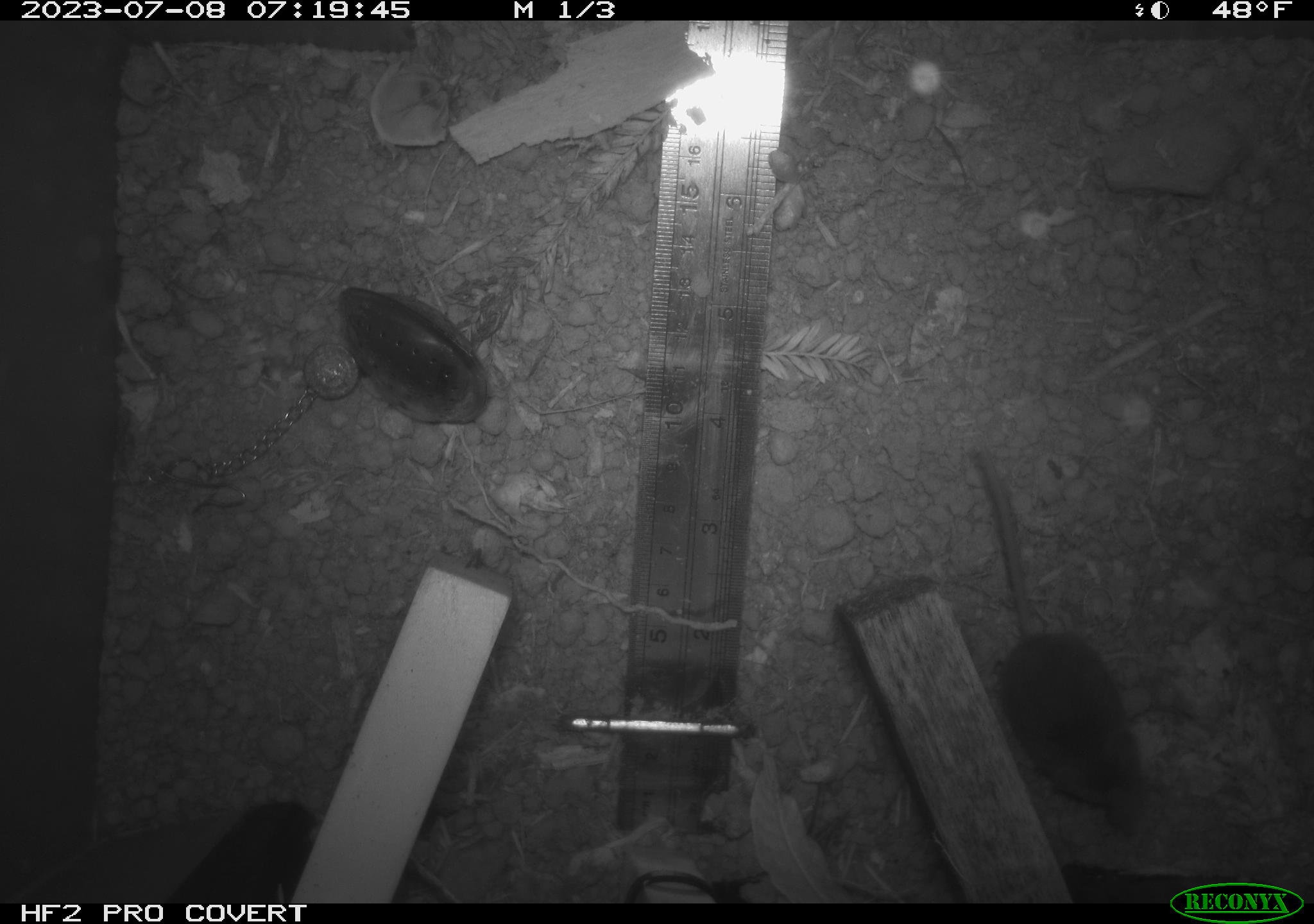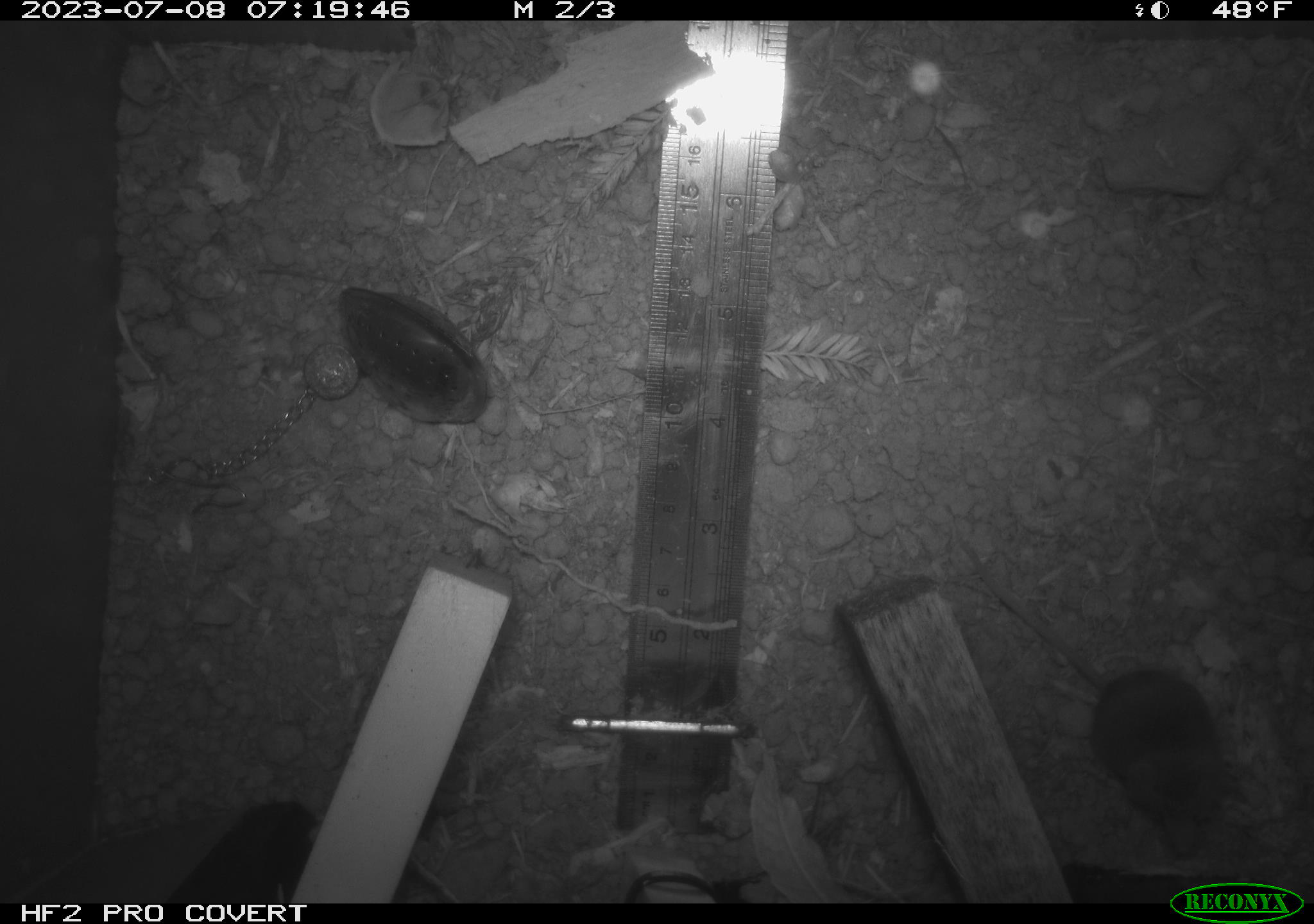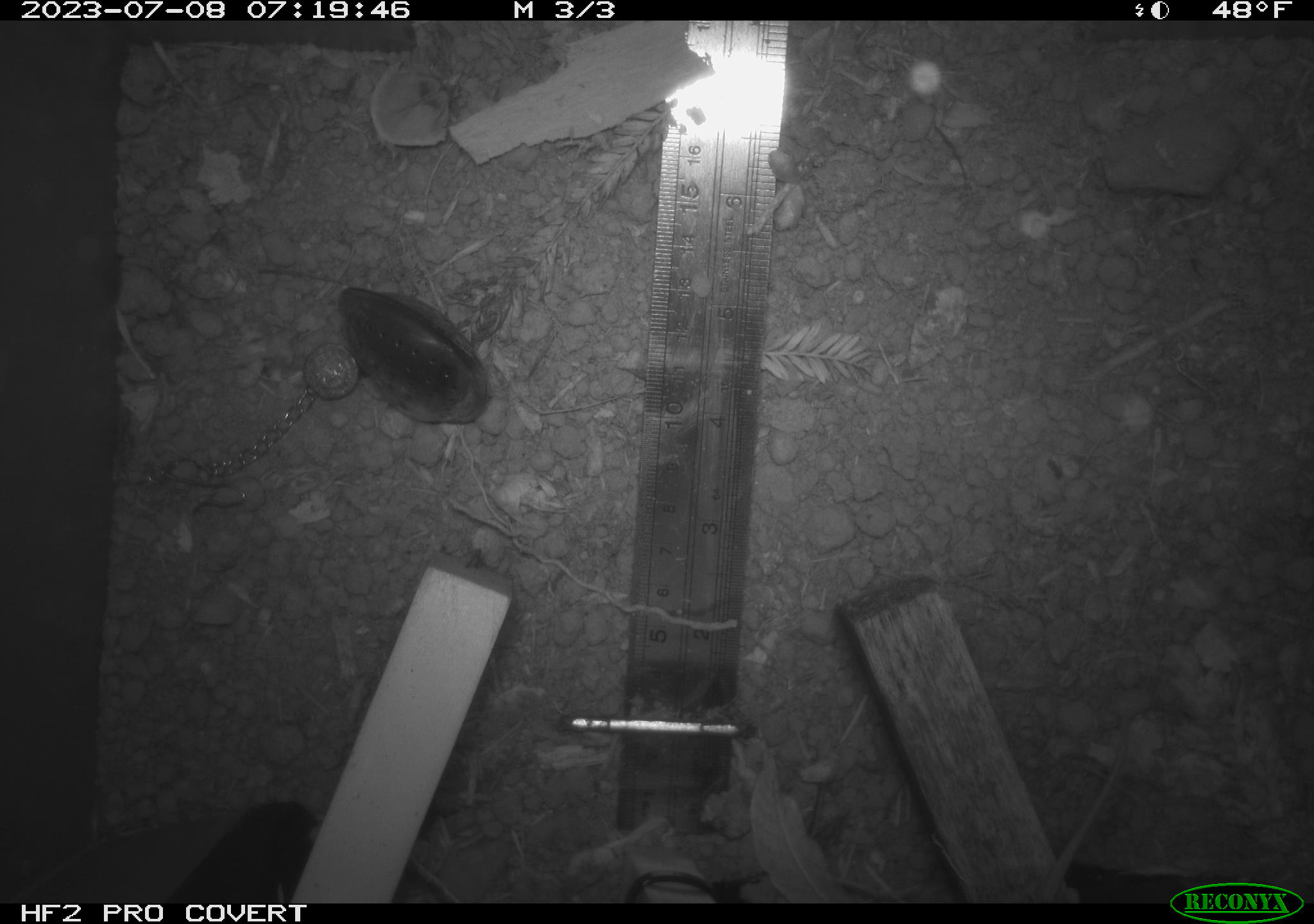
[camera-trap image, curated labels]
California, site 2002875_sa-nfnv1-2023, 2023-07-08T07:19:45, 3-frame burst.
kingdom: Animalia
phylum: Chordata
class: Mammalia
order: Eulipotyphla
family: Soricidae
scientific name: Soricidae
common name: shrews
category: soricidae family